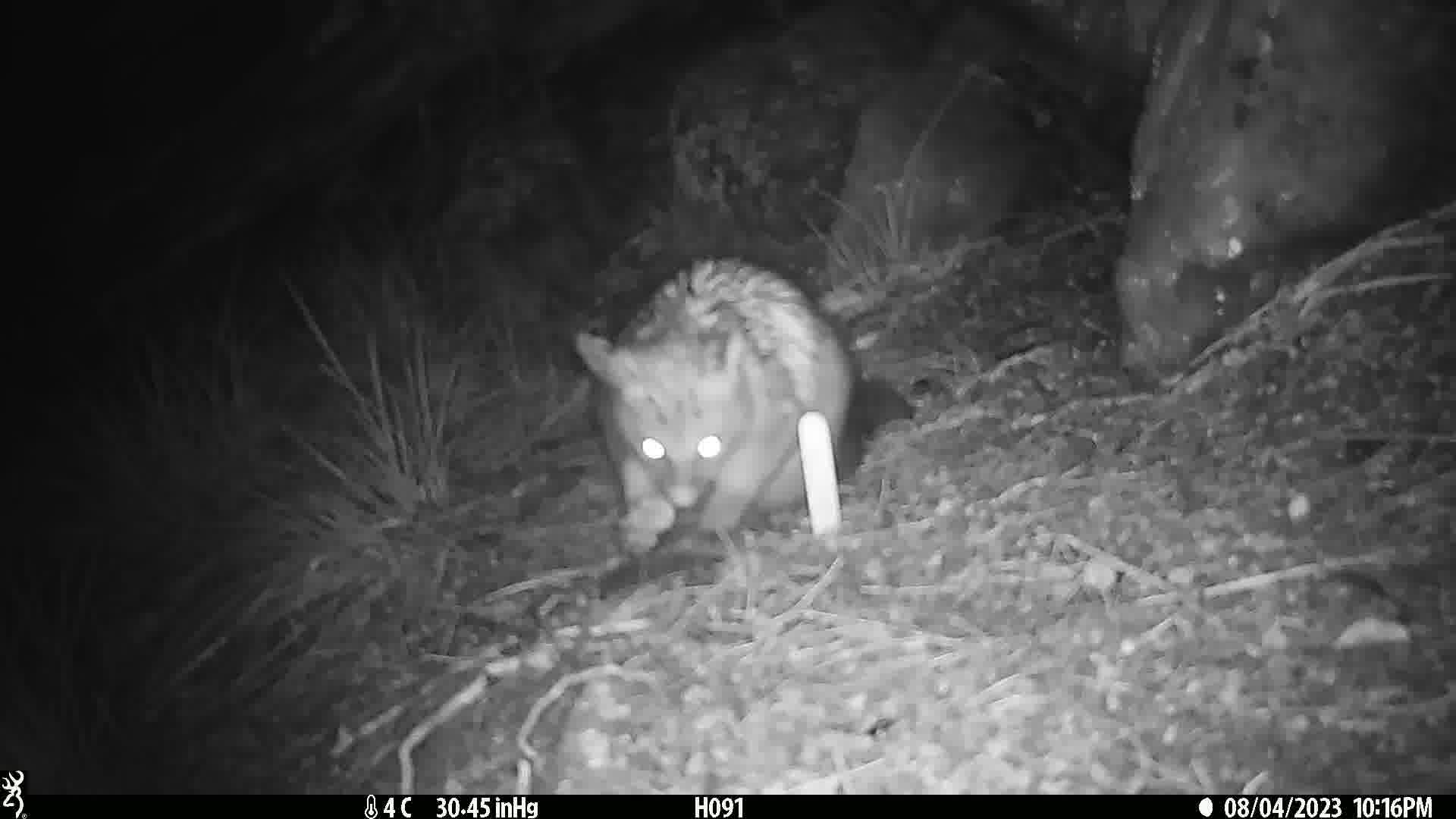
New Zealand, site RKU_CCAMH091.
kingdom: Animalia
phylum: Chordata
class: Mammalia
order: Diprotodontia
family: Phalangeridae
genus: Trichosurus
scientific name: Trichosurus vulpecula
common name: common brushtail possum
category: possum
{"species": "possum (common brushtail possum) (Trichosurus vulpecula)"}